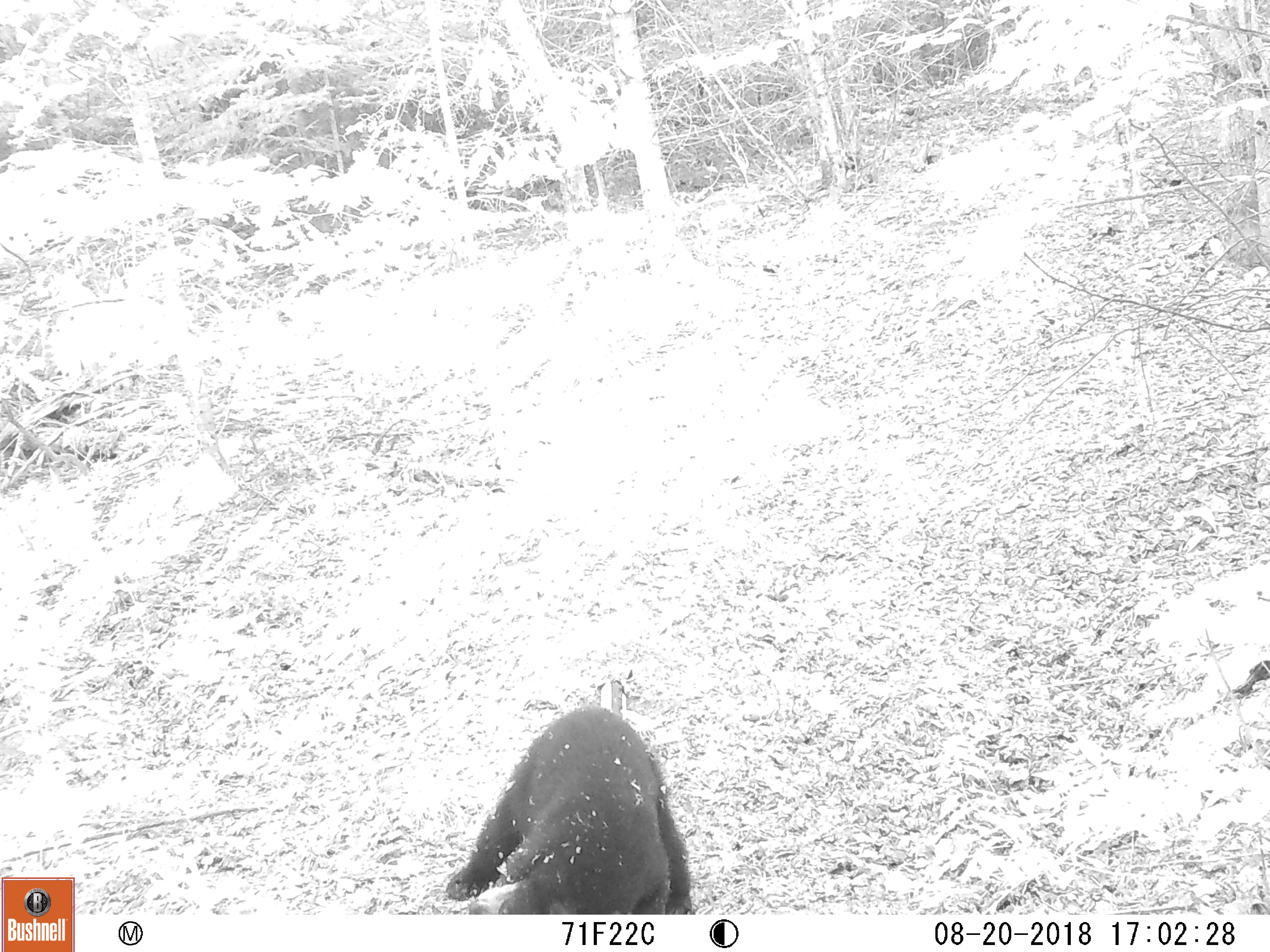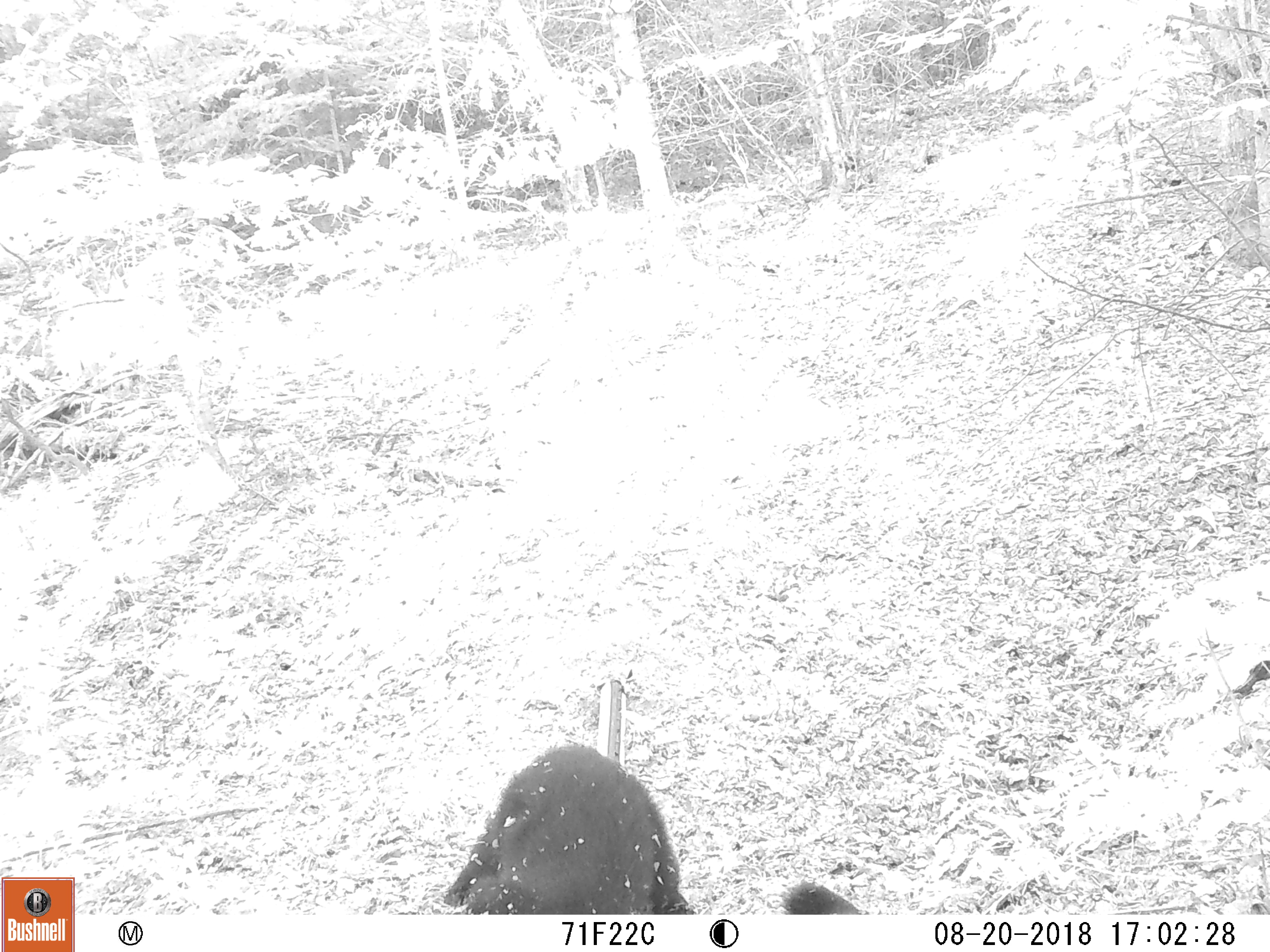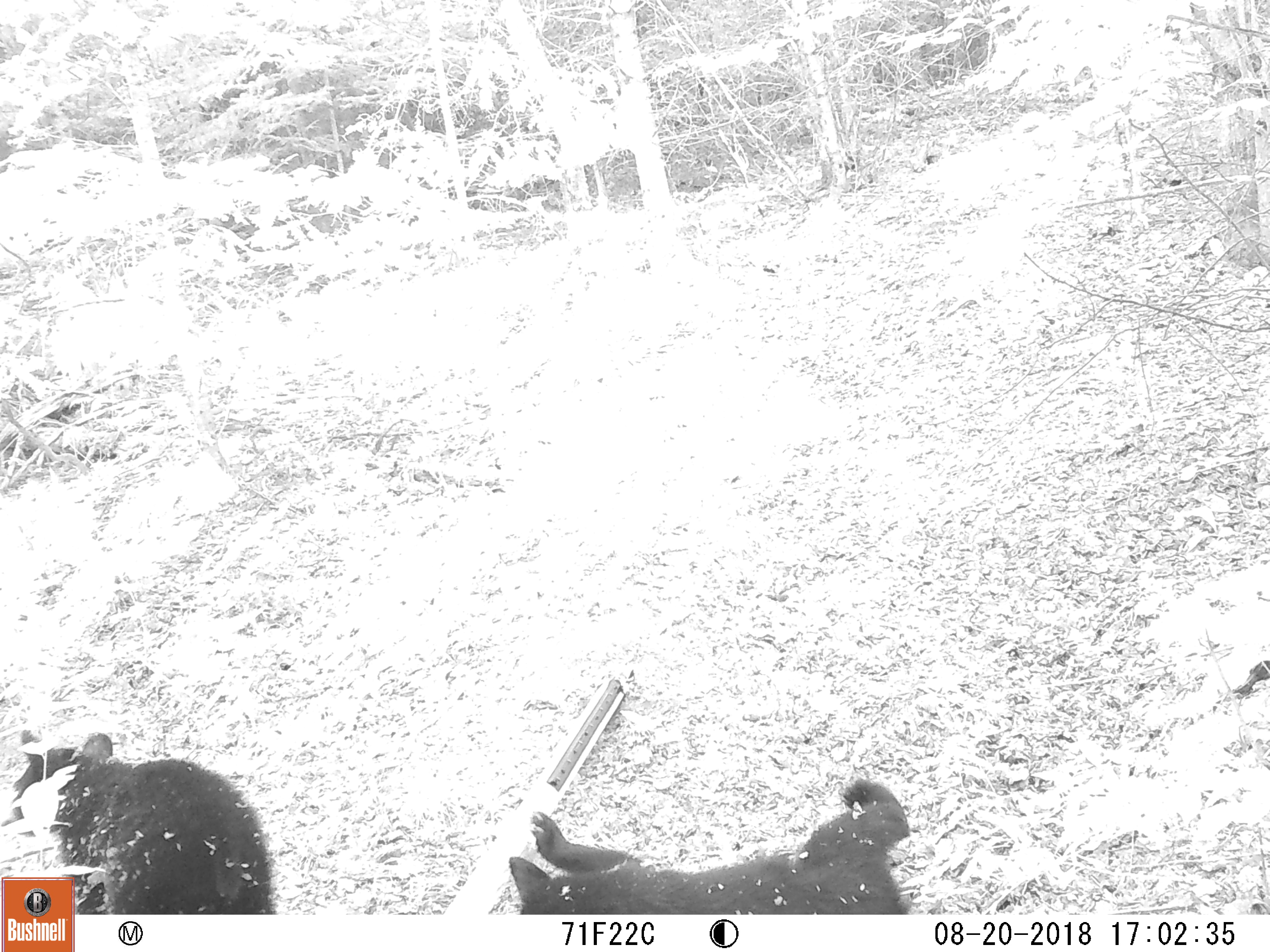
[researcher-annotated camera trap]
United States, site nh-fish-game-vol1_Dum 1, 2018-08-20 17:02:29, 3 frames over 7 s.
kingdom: Animalia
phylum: Chordata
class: Mammalia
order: Carnivora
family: Ursidae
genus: Ursus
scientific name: Ursus americanus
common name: black bear